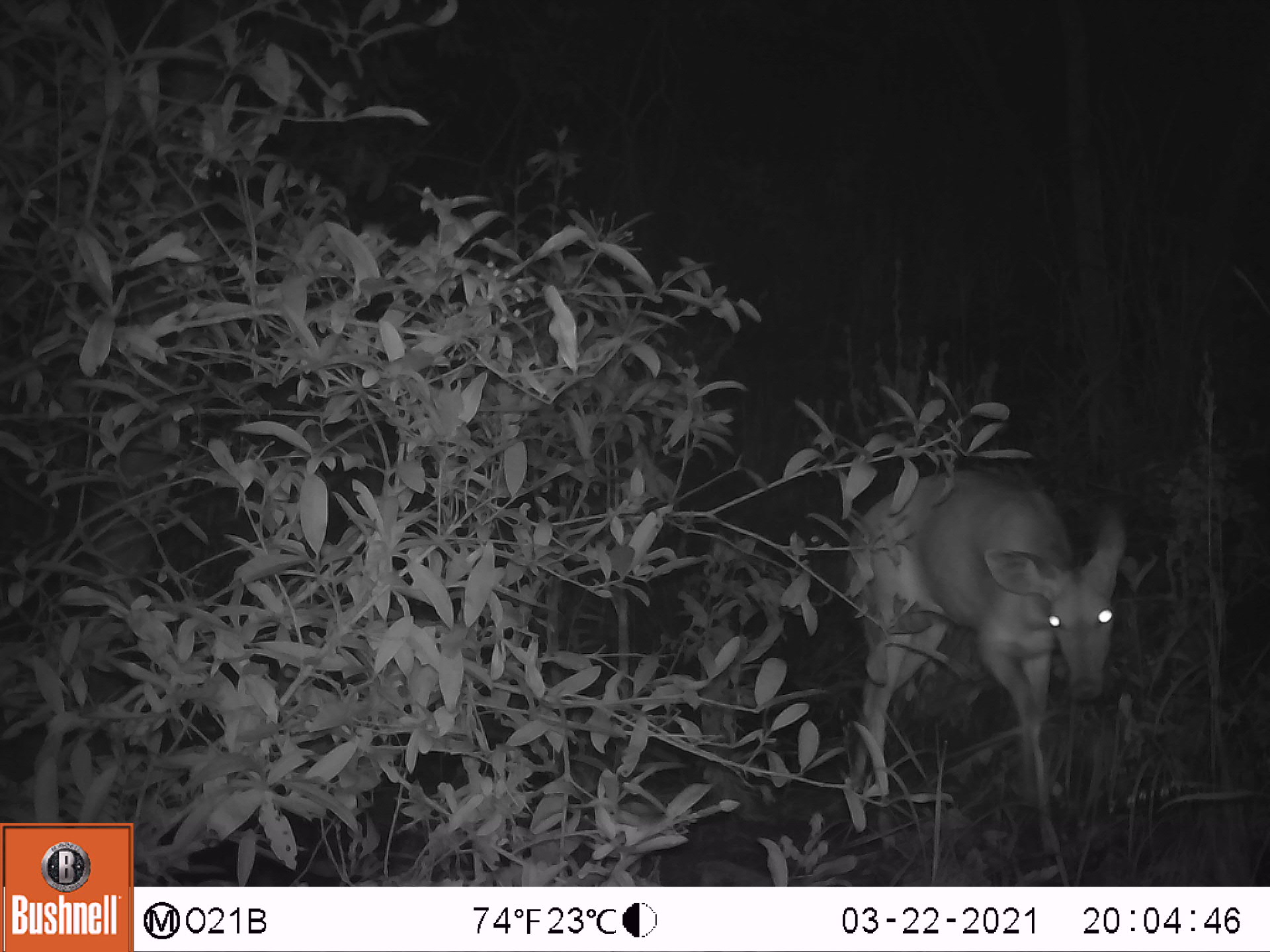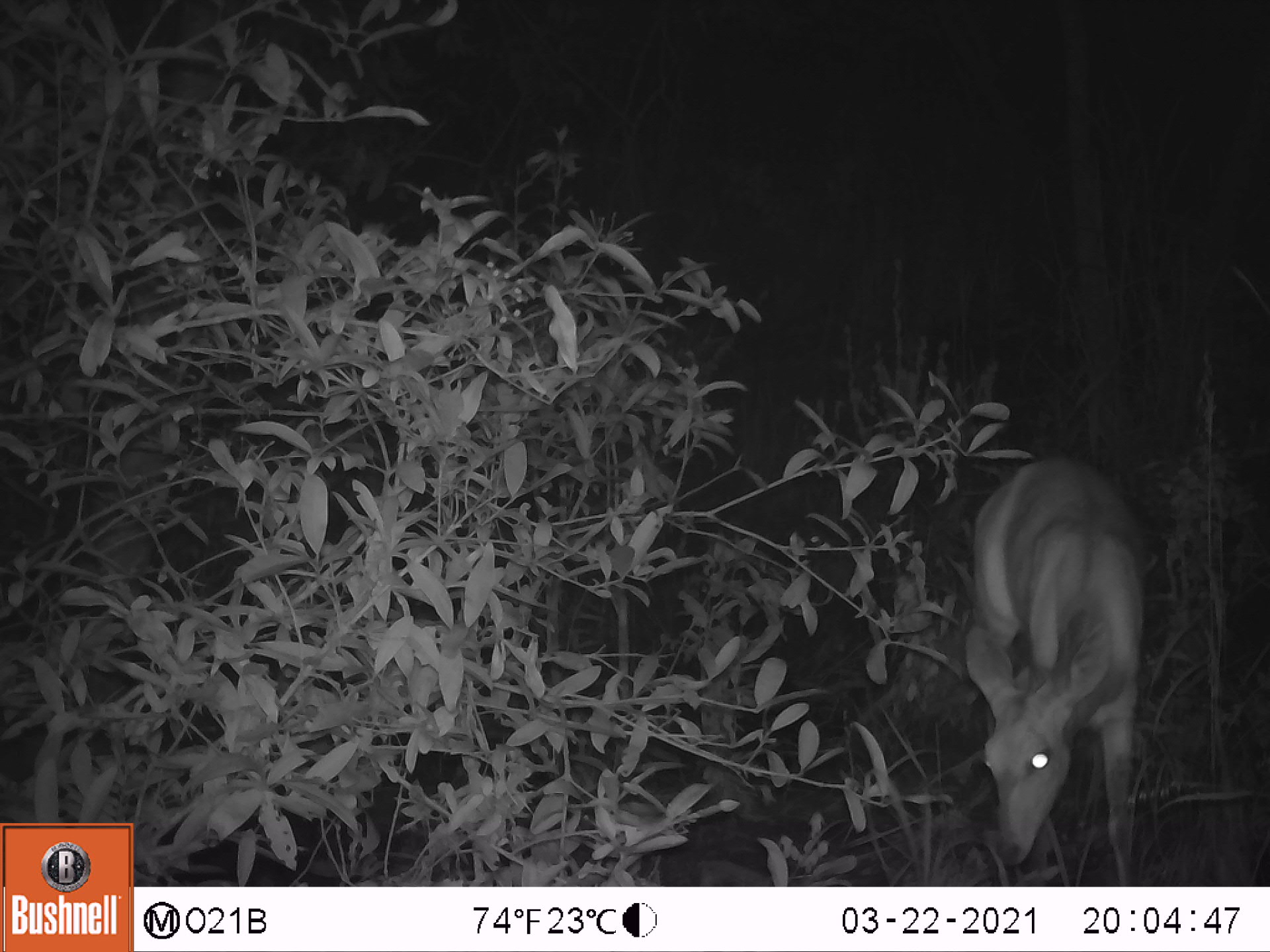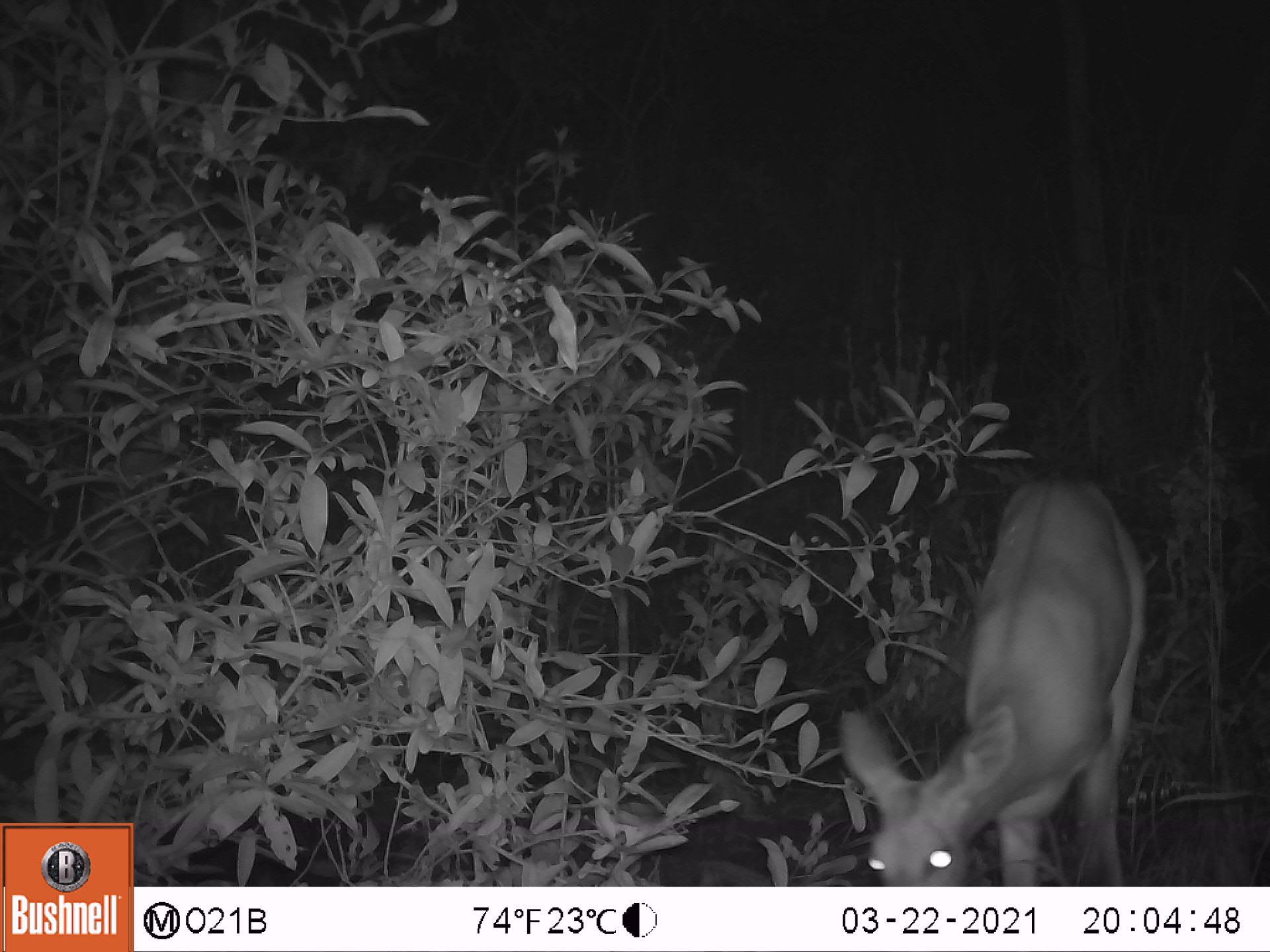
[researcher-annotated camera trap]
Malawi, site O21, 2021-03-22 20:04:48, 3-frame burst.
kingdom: Animalia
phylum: Chordata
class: Mammalia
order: Artiodactyla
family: Bovidae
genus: Tragelaphus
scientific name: Tragelaphus sylvaticus sylvaticus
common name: cape bushbuck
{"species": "cape bushbuck (Tragelaphus sylvaticus sylvaticus)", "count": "1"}